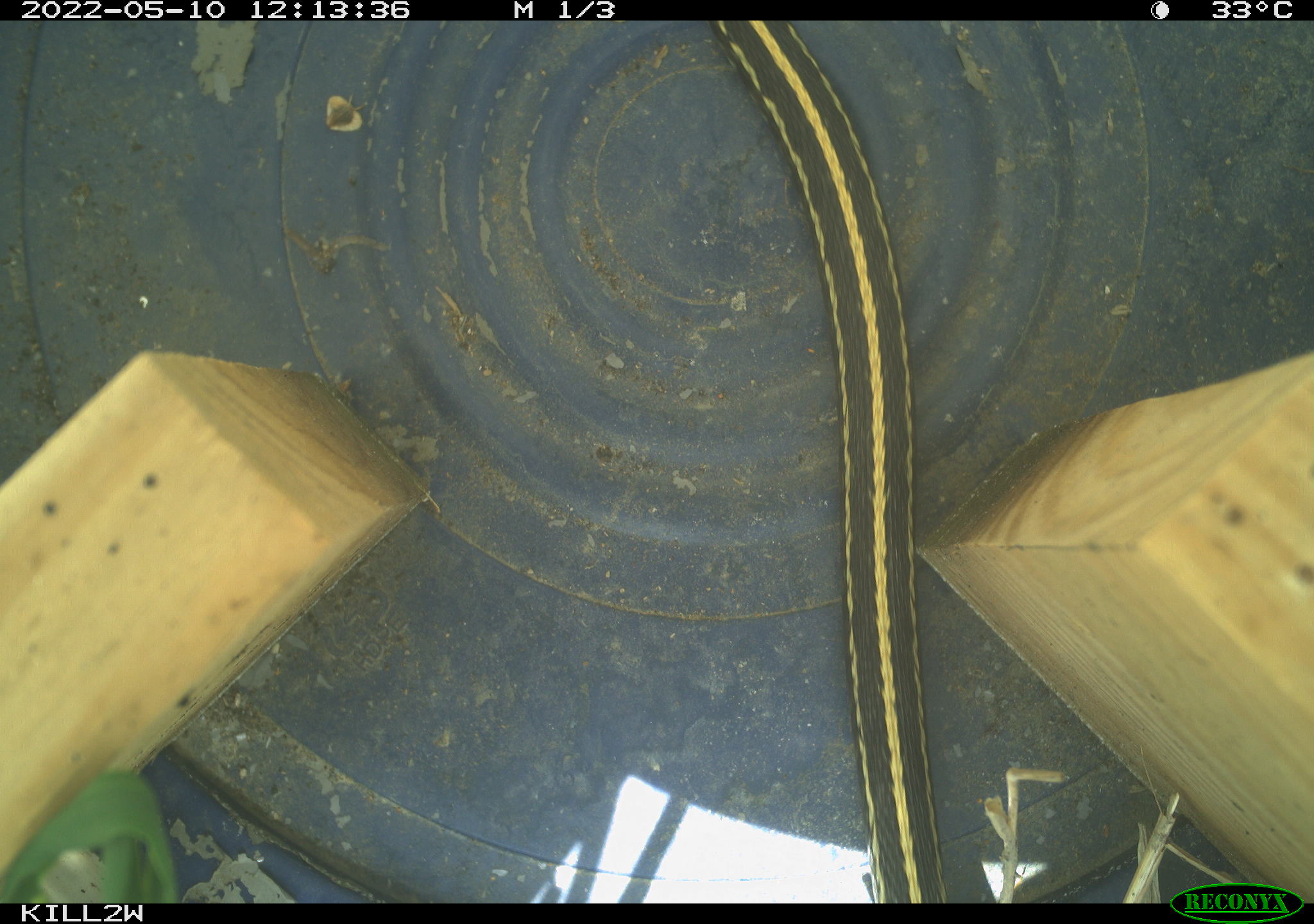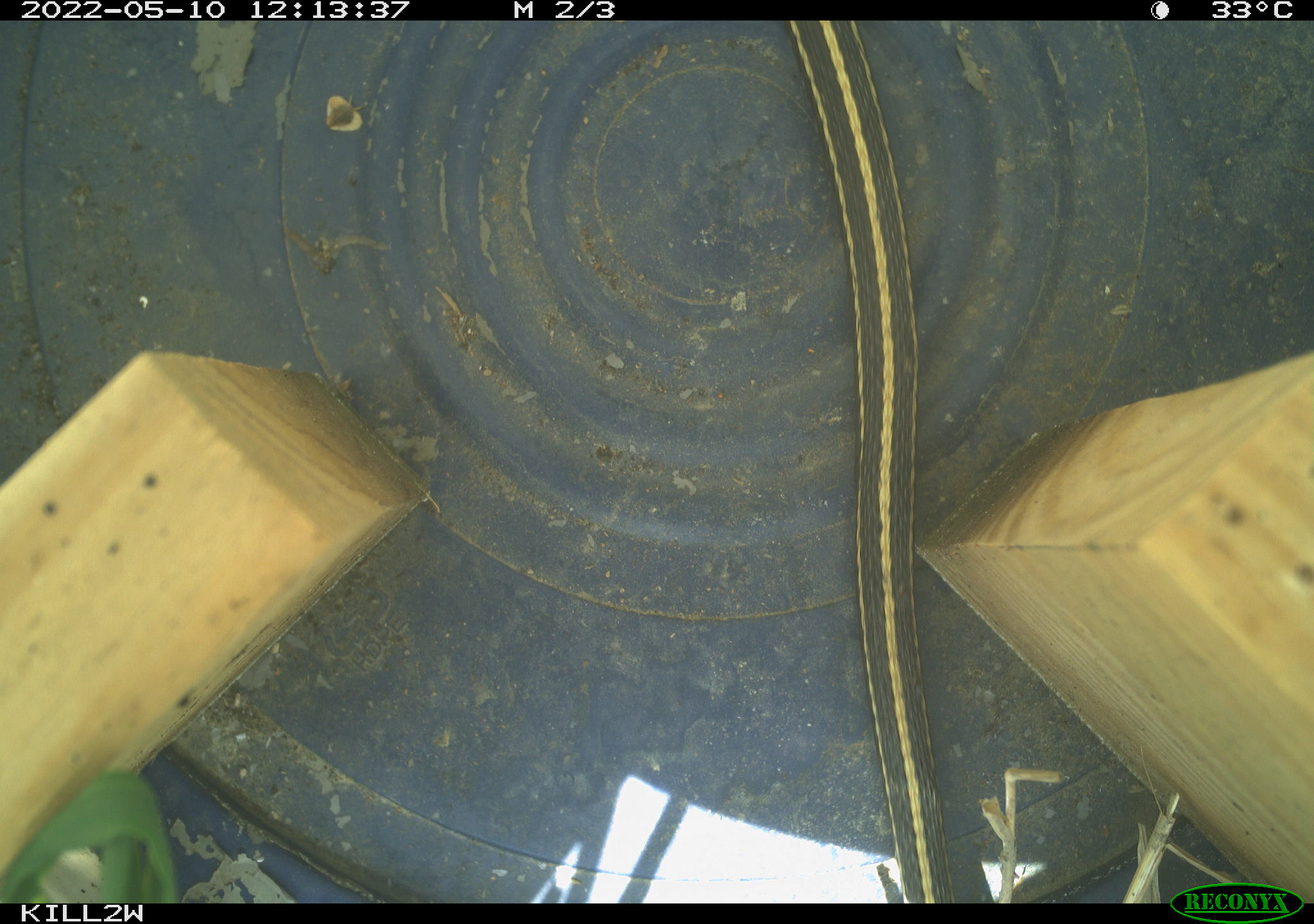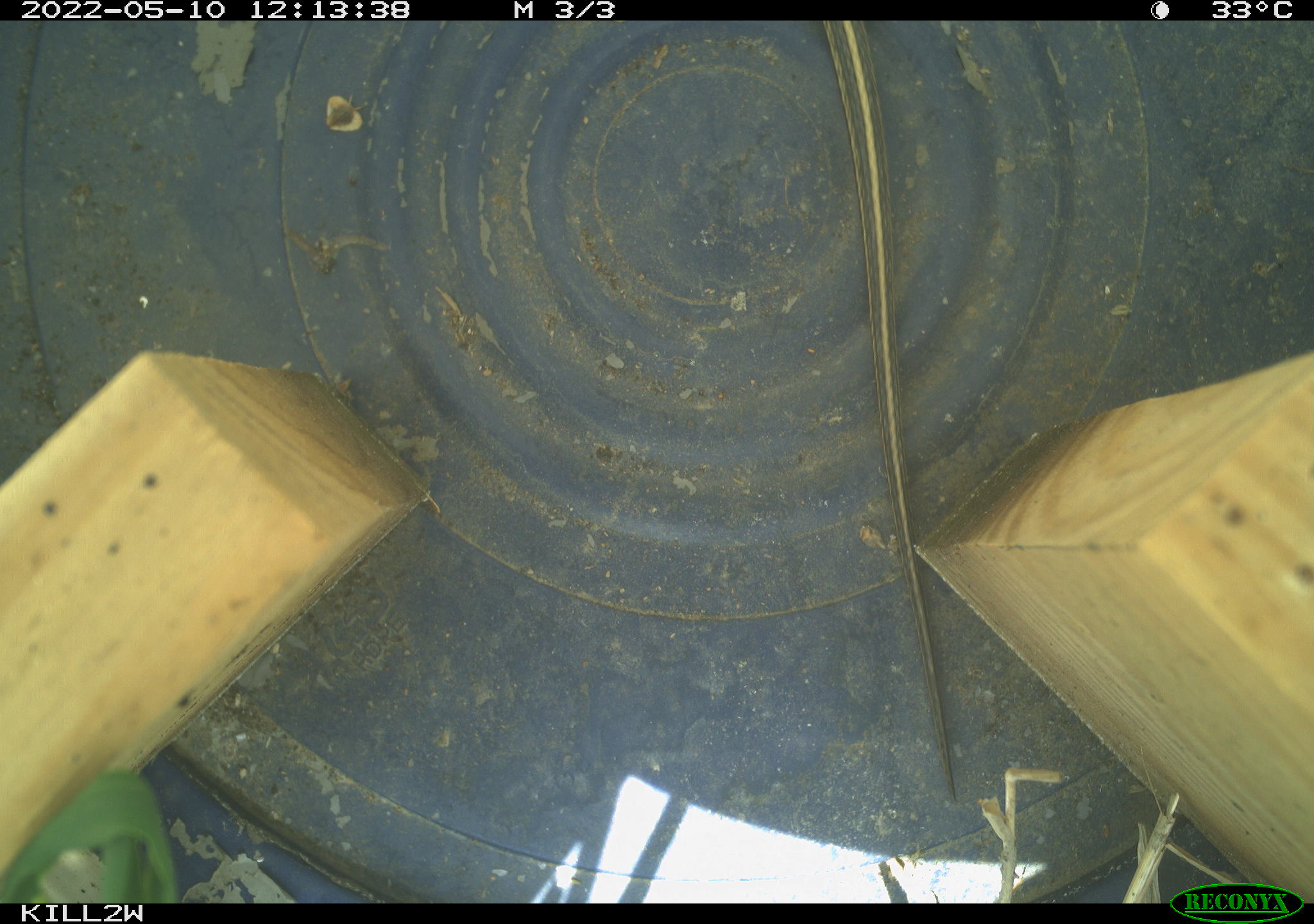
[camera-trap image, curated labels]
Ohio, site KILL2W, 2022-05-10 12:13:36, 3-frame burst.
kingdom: Animalia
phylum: Chordata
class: Reptilia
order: Squamata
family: Colubridae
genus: Thamnophis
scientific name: Thamnophis sirtalis sirtalis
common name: eastern gartersnake